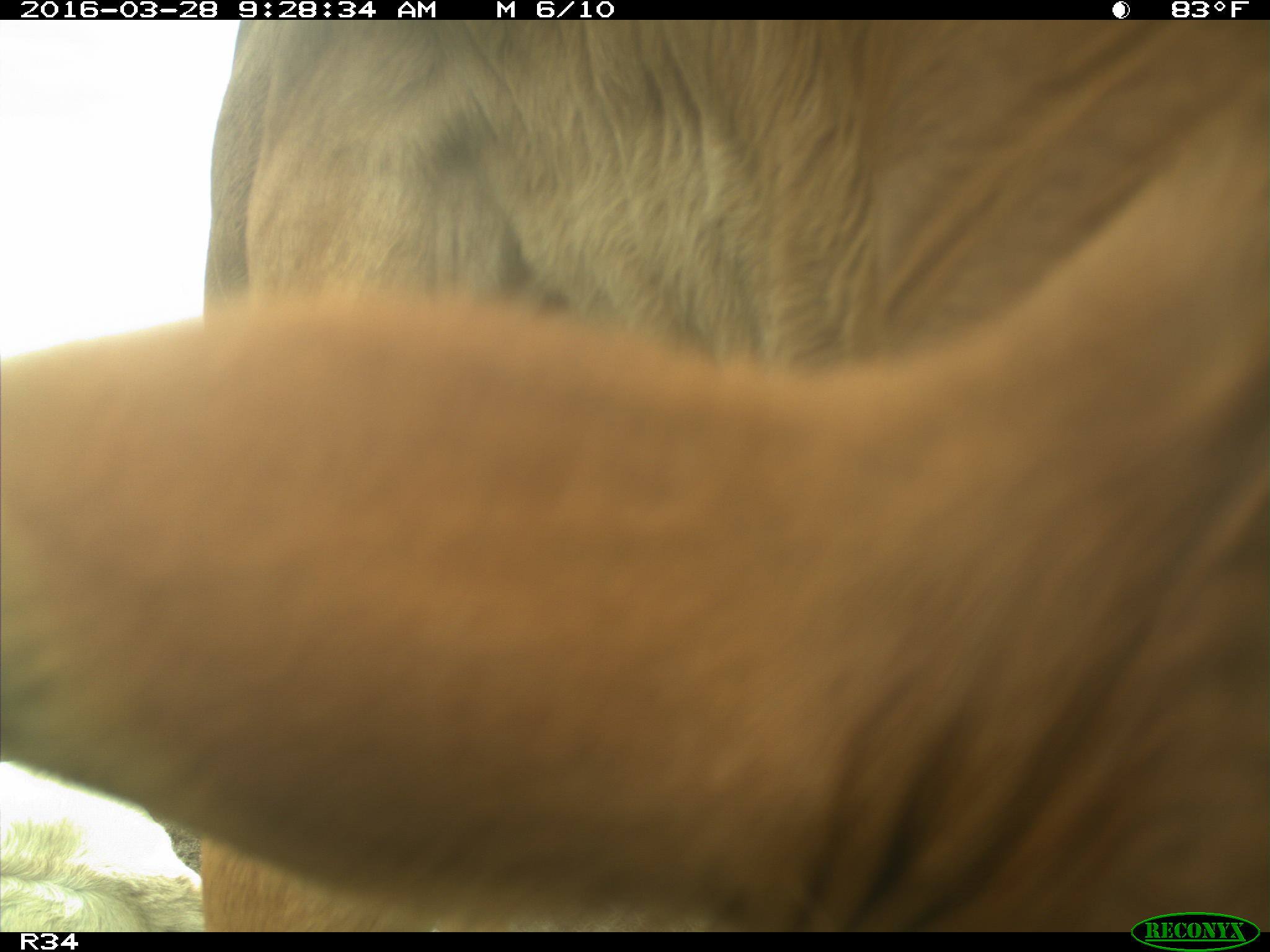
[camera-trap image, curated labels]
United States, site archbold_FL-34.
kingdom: Animalia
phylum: Chordata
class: Mammalia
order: Artiodactyla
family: Bovidae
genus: Bos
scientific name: Bos taurus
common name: domestic cow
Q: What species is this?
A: Bos taurus (domestic cow).